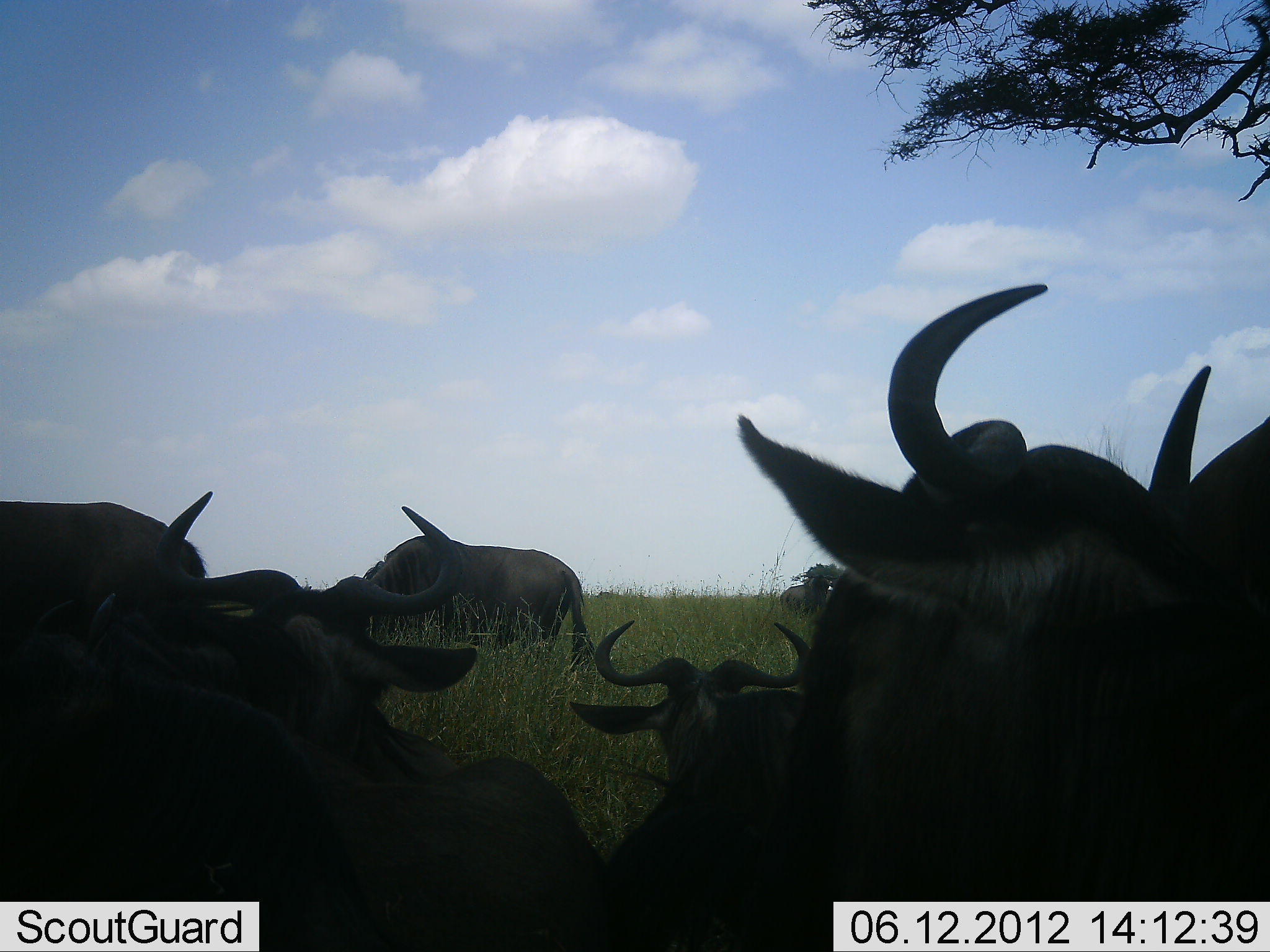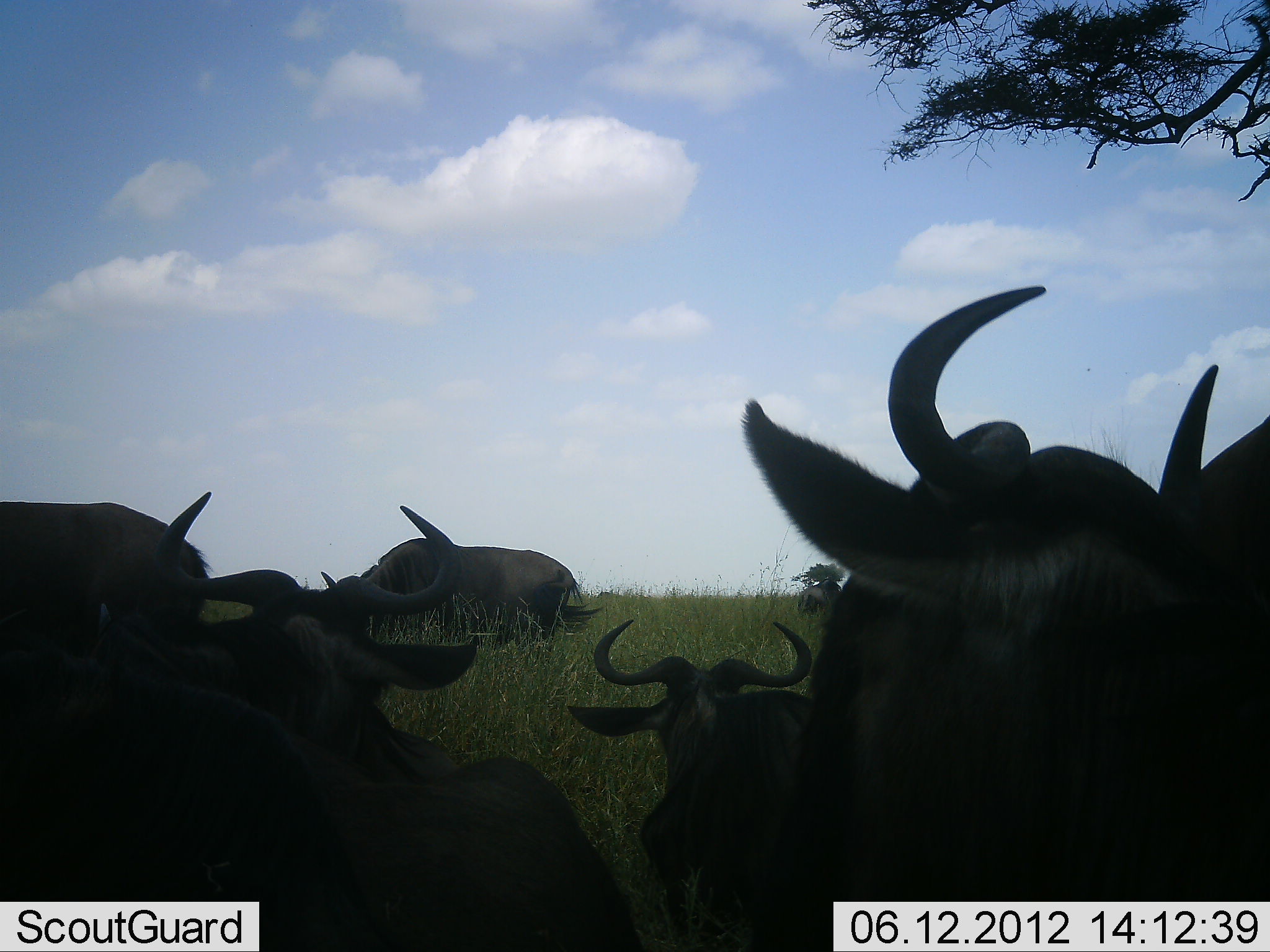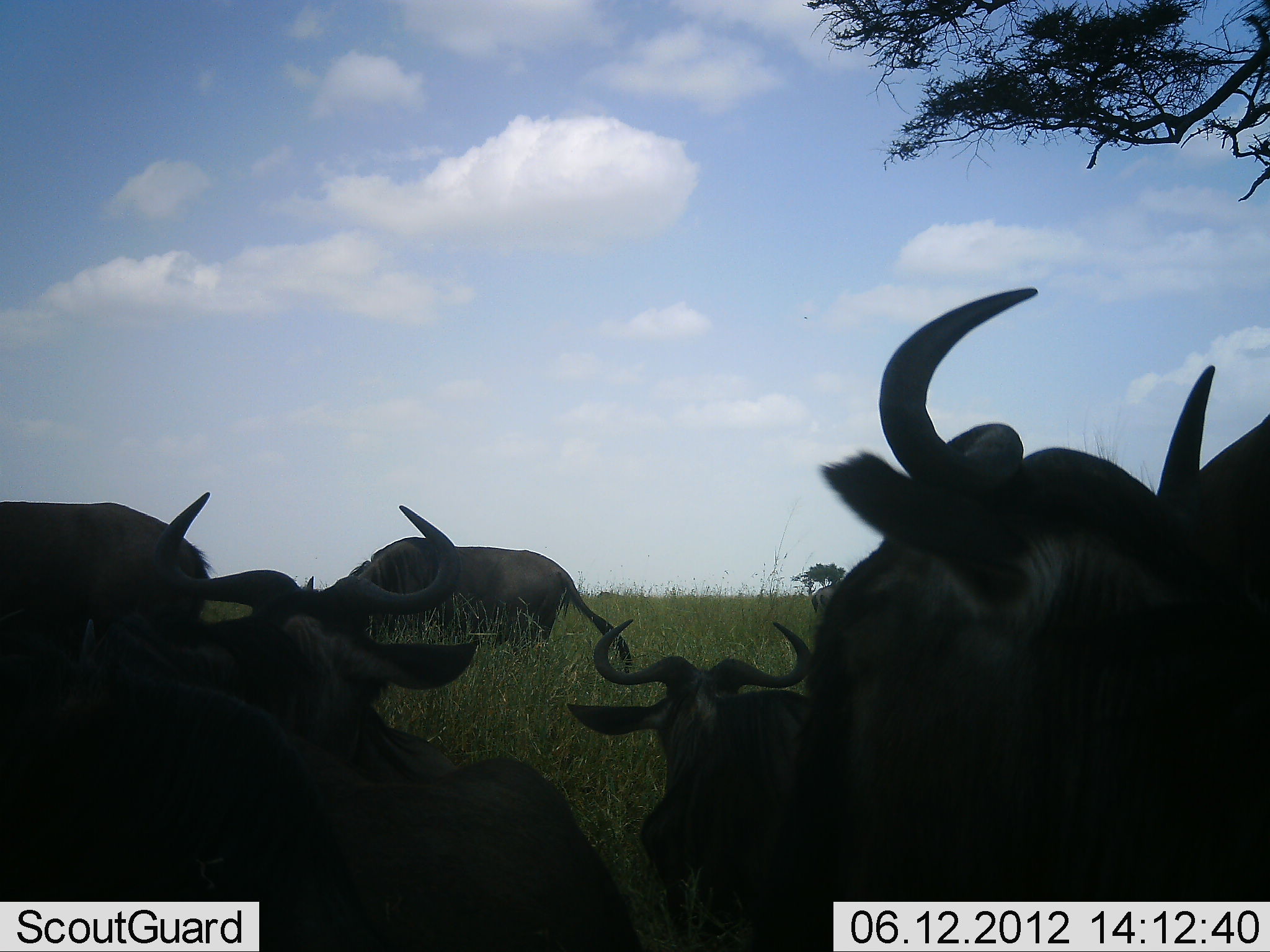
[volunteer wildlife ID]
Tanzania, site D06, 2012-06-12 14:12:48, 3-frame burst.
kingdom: Animalia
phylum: Chordata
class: Mammalia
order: Artiodactyla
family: Bovidae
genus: Connochaetes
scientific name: Connochaetes taurinus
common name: blue wildebeest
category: wildebeest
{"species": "wildebeest (blue wildebeest) (Connochaetes taurinus)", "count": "6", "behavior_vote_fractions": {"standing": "40%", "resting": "90%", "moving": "10%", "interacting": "0%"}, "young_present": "10%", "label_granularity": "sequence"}